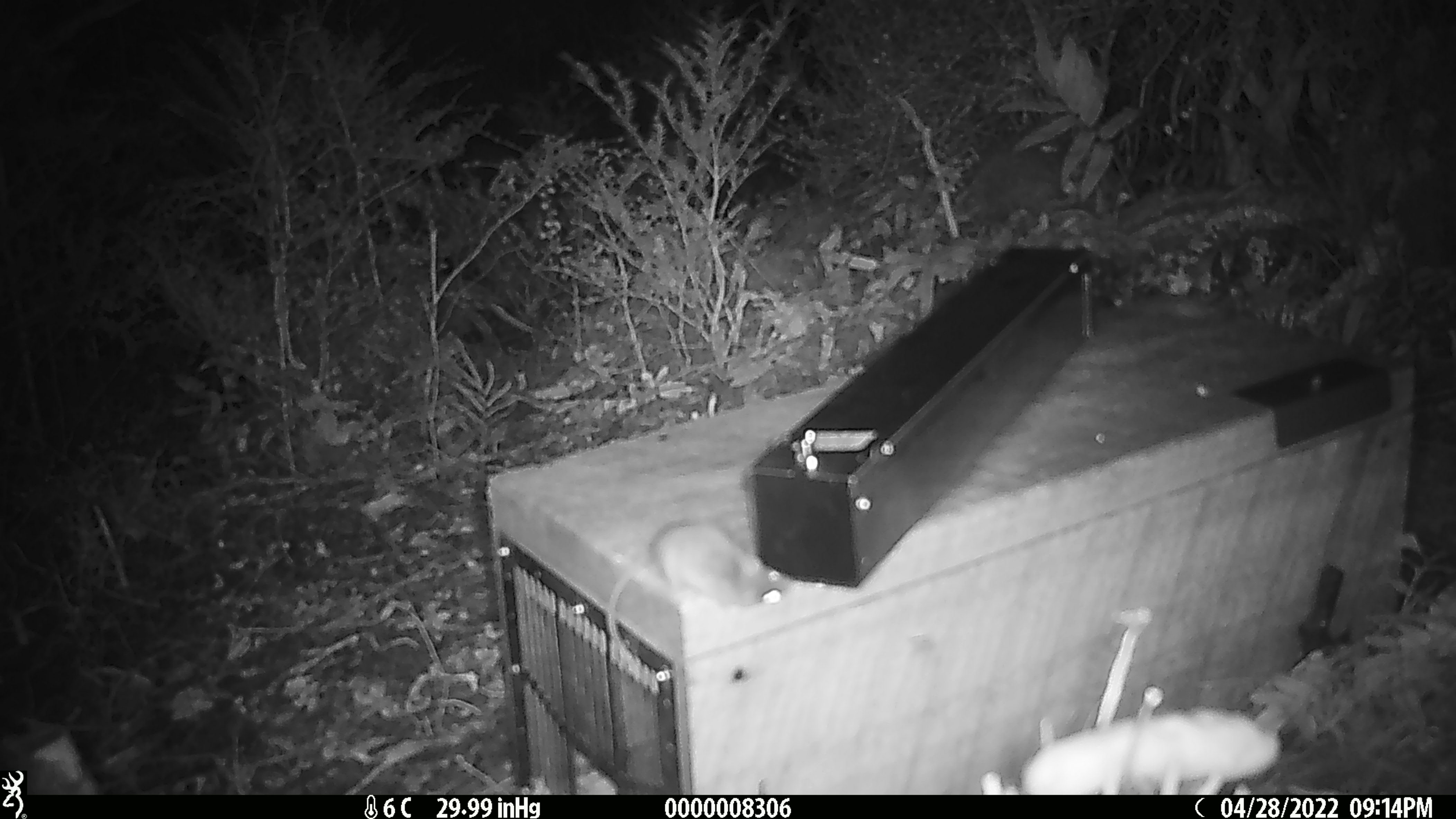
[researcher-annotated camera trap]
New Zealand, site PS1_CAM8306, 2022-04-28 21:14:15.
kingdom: Animalia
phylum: Chordata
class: Mammalia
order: Rodentia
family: Muridae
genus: Mus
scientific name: Mus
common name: mouse